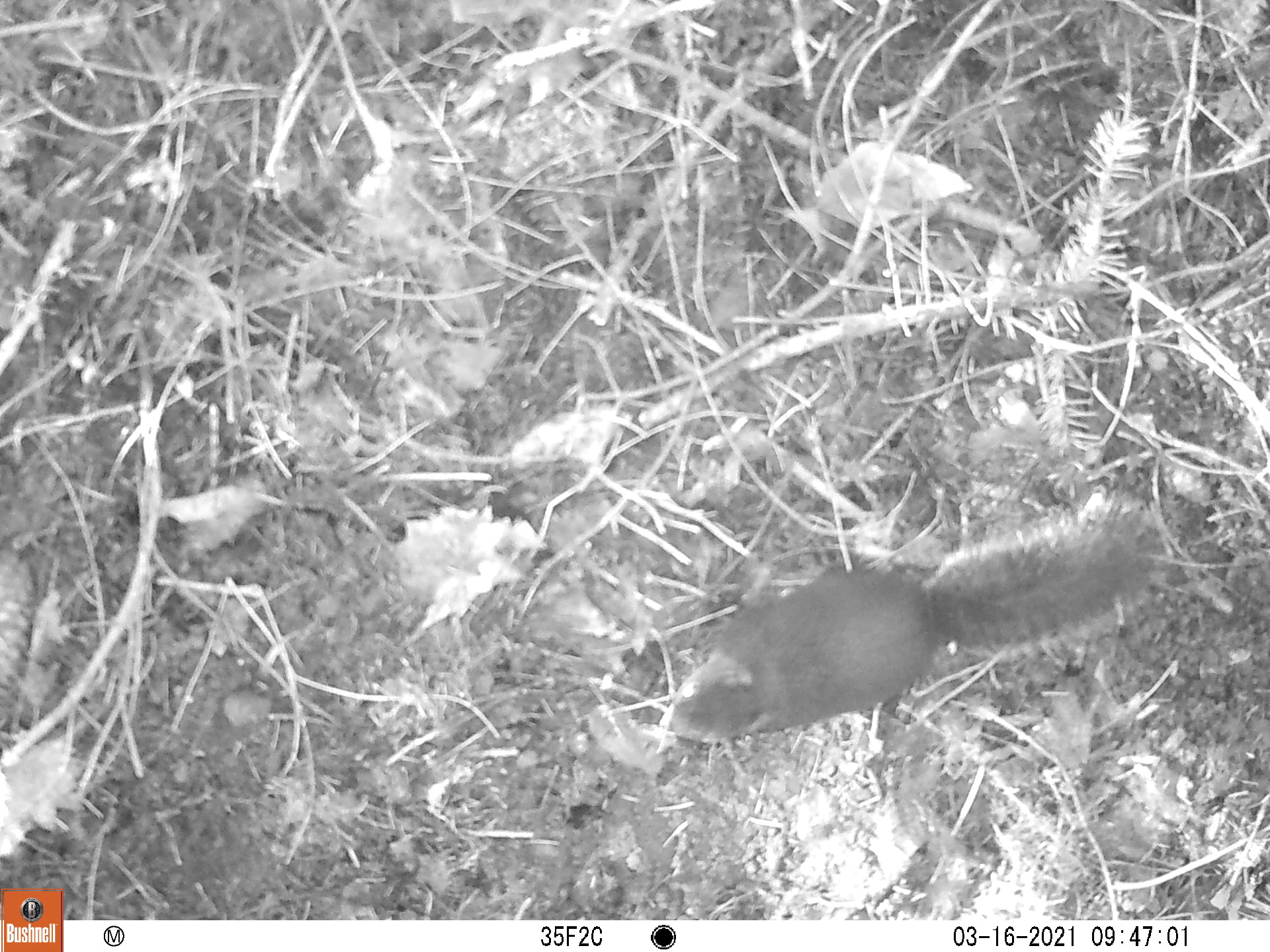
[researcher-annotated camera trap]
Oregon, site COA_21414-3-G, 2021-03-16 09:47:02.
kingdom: Animalia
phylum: Chordata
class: Mammalia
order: Rodentia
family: Sciuridae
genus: Tamiasciurus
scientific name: Tamiasciurus douglasii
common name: douglas squirrel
Douglas squirrel (Tamiasciurus douglasii).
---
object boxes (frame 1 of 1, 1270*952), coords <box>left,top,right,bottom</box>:
douglas squirrel: <box>640,473,1183,782</box>